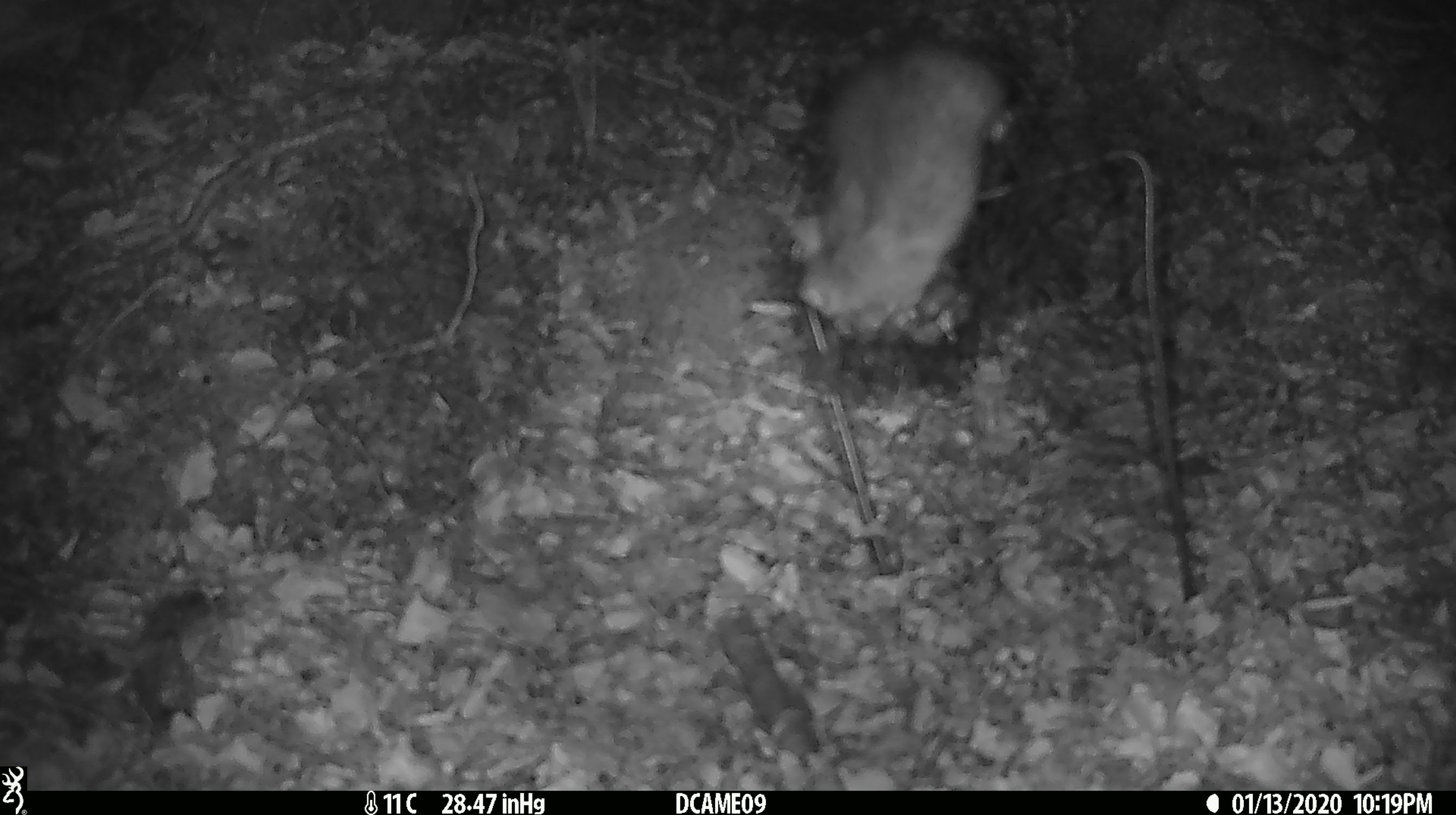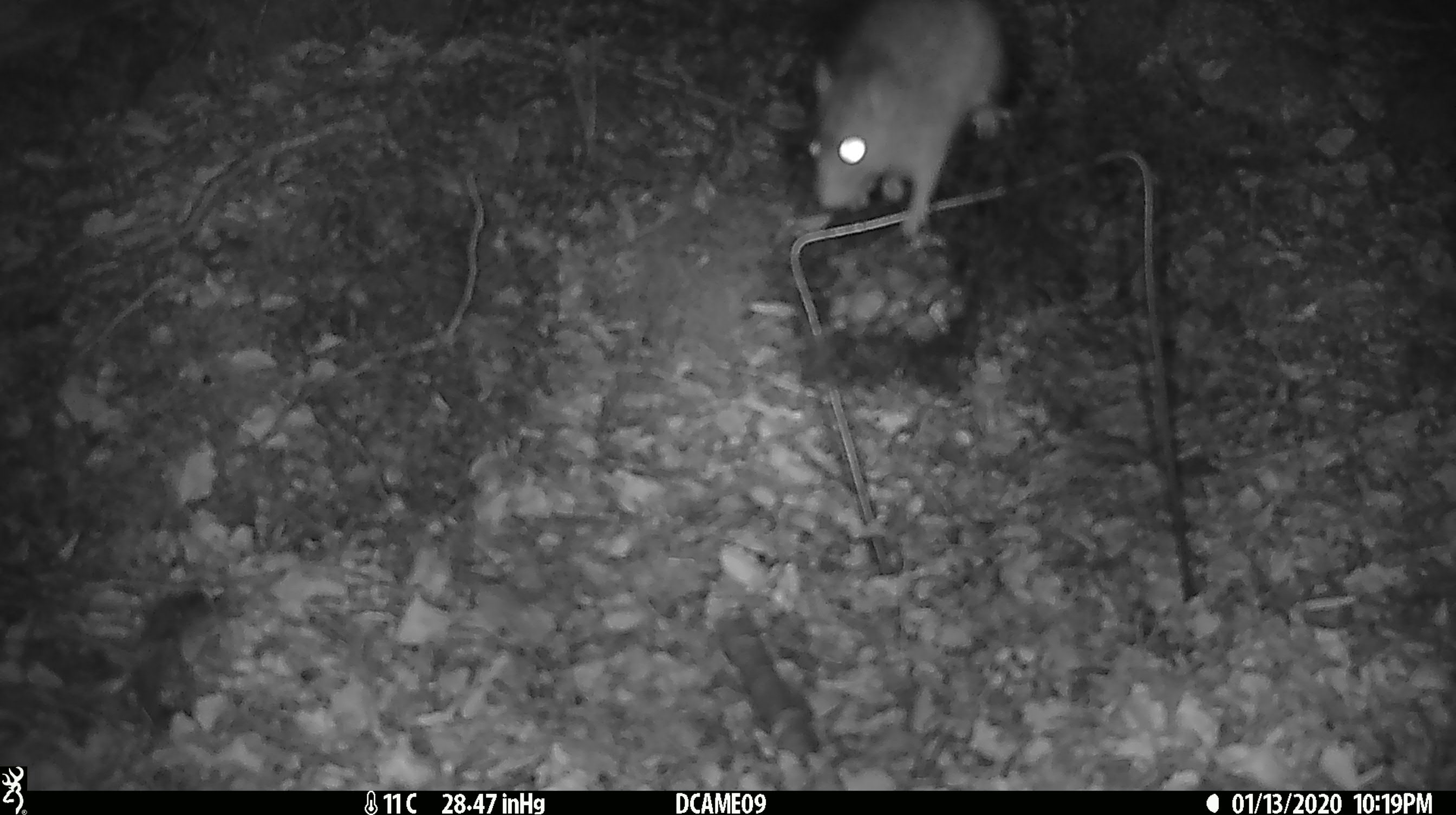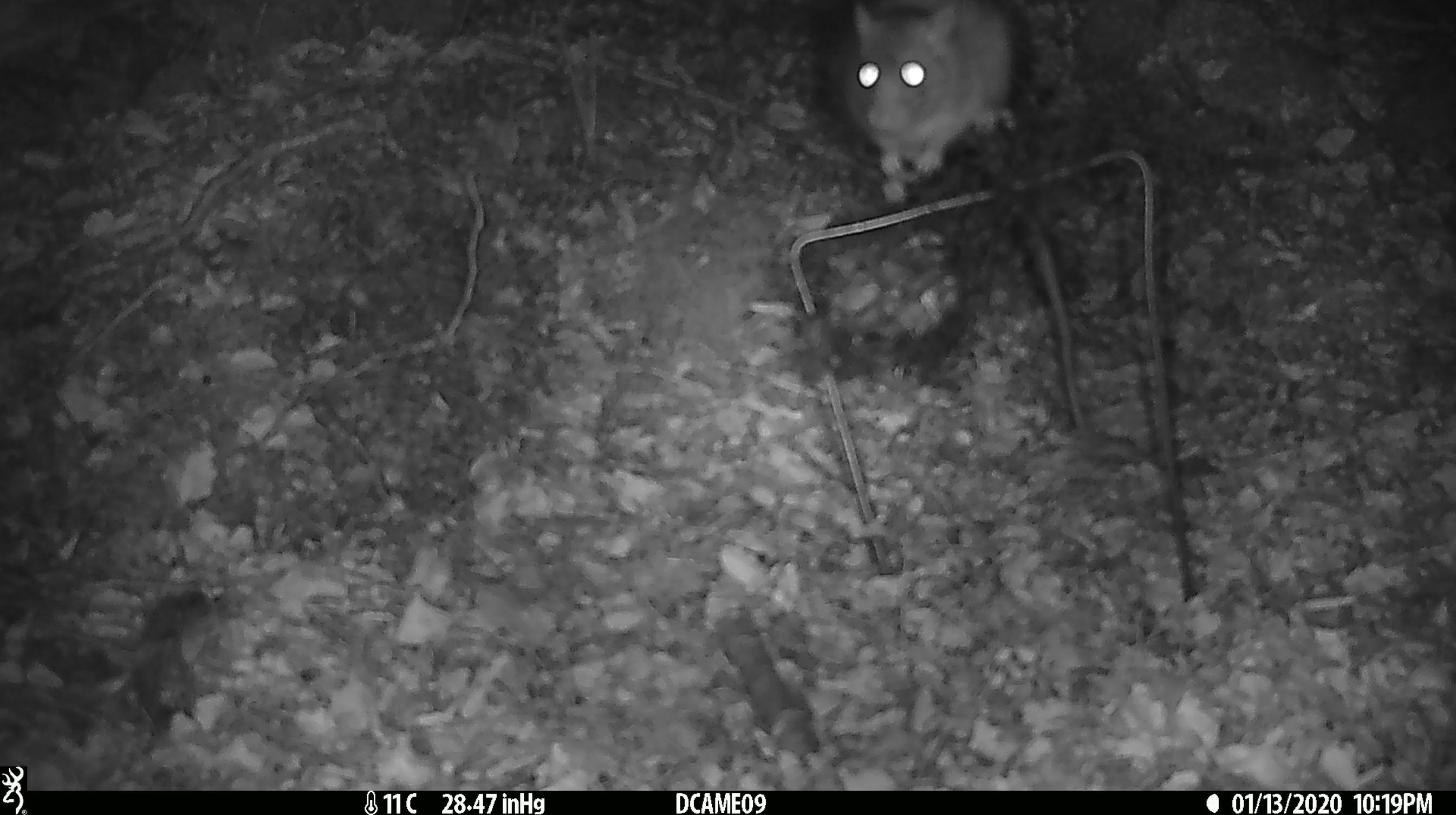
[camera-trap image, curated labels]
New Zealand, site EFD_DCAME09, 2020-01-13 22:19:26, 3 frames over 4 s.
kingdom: Animalia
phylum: Chordata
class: Mammalia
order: Rodentia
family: Muridae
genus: Rattus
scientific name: Rattus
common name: rat